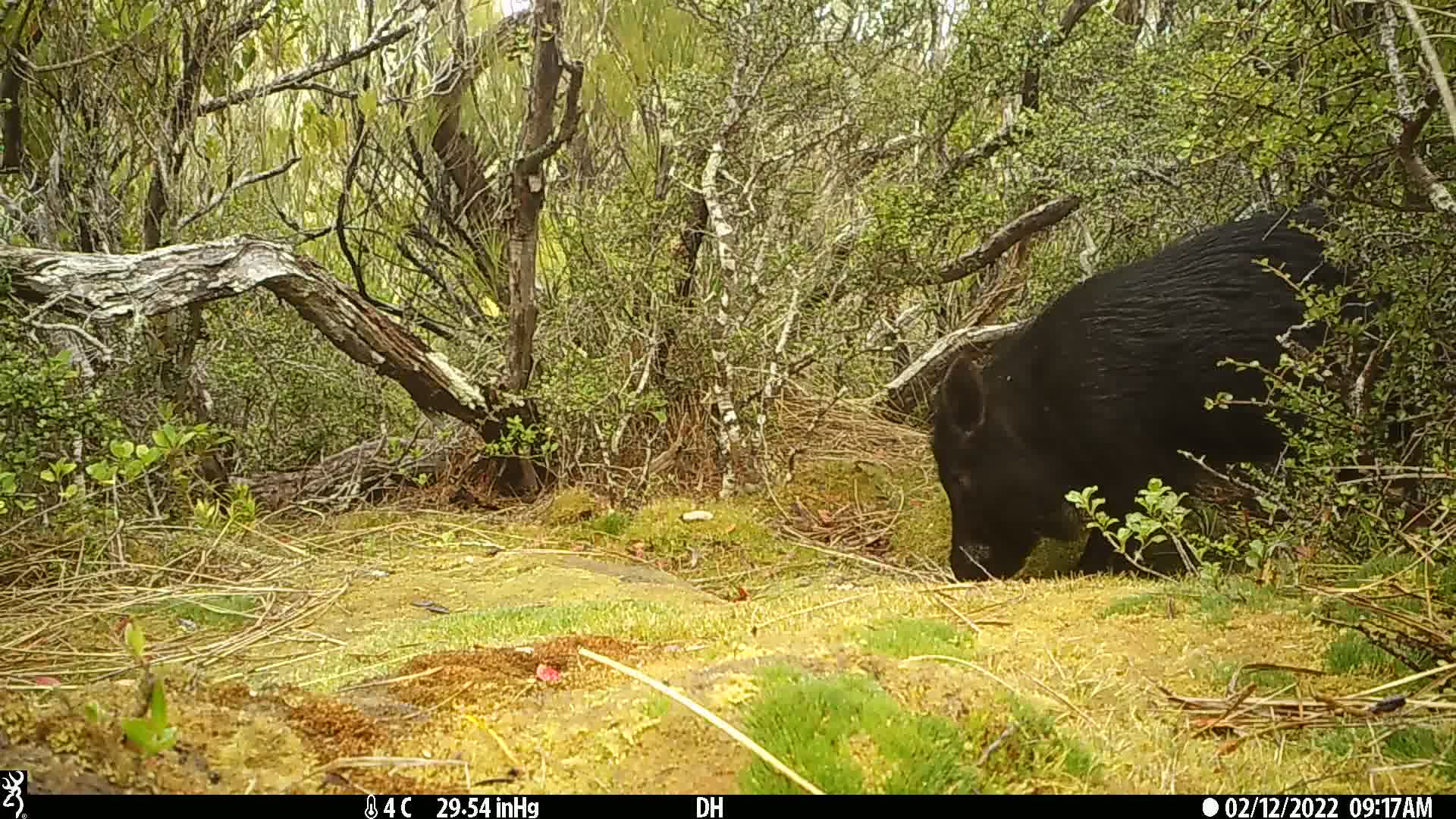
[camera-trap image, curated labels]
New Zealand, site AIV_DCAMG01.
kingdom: Animalia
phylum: Chordata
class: Mammalia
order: Artiodactyla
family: Suidae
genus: Sus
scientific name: Sus scrofa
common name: pig